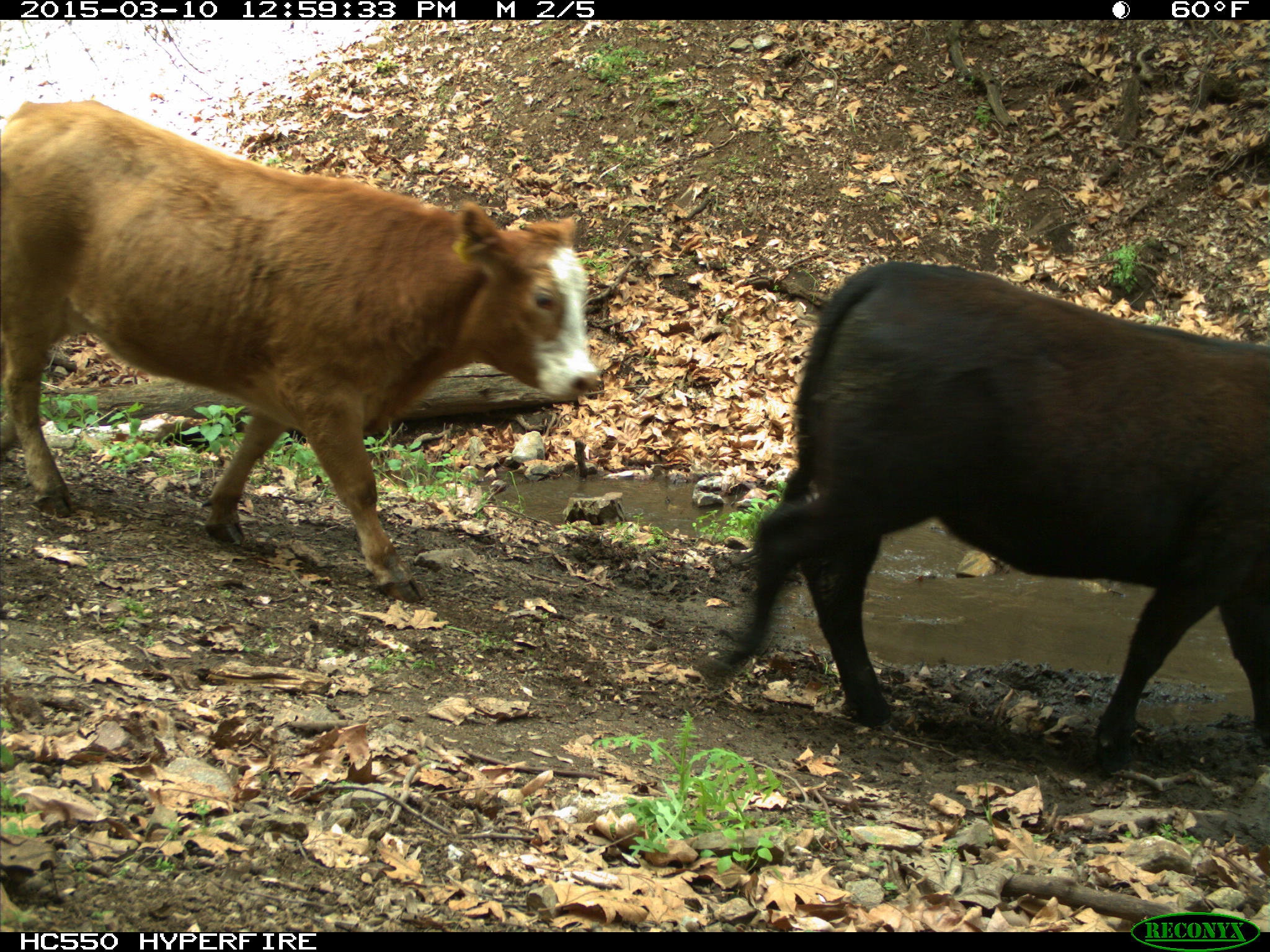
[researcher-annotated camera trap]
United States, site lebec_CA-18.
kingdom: Animalia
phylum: Chordata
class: Mammalia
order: Artiodactyla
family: Bovidae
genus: Bos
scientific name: Bos taurus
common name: domestic cow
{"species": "Bos taurus (domestic cow)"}